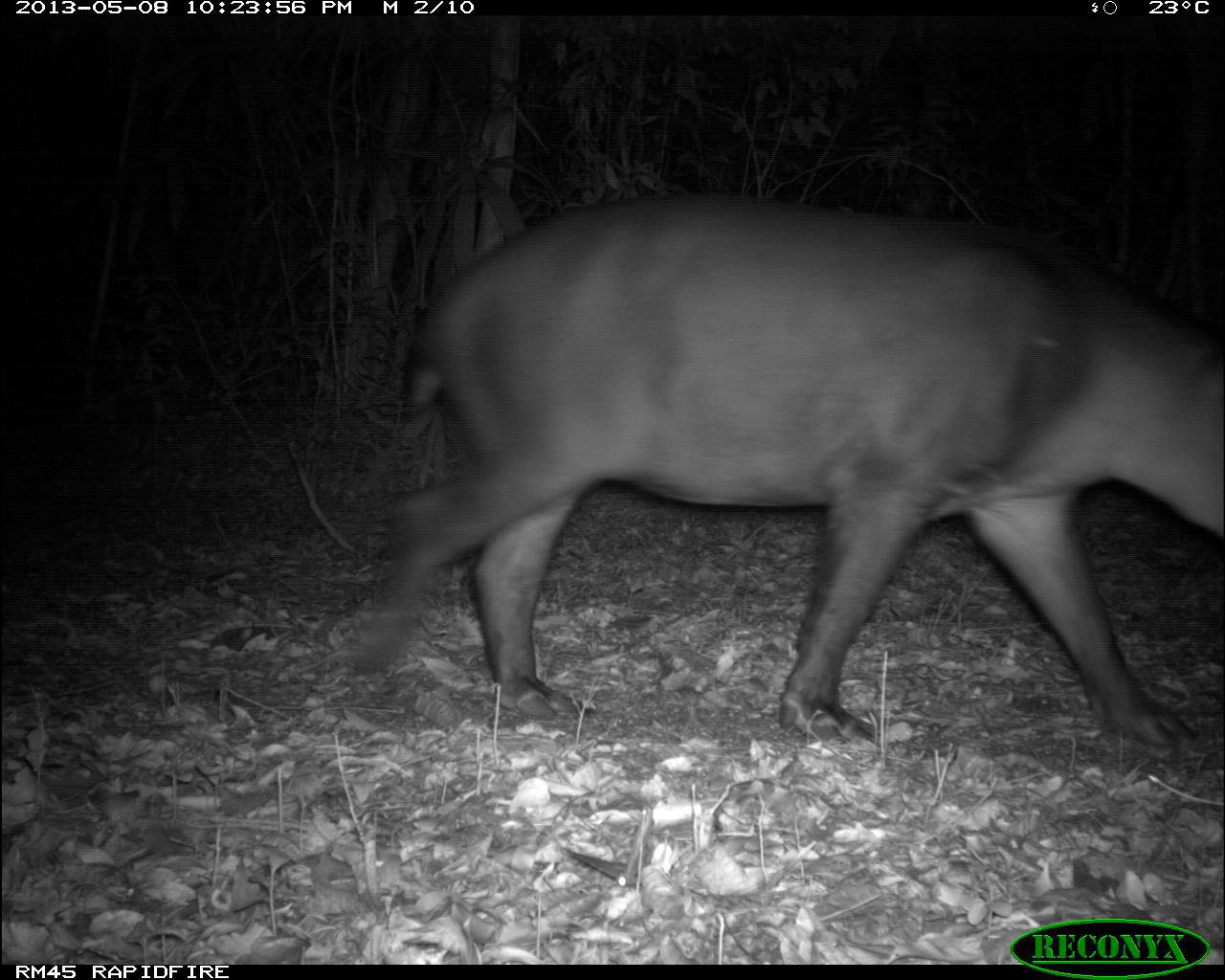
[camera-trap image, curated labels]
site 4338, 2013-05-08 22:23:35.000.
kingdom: Animalia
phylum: Chordata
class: Mammalia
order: Perissodactyla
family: Tapiridae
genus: Tapirus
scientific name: Tapirus bairdii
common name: baird's tapir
Tapirus bairdii (baird's tapir), count 1, sex female.